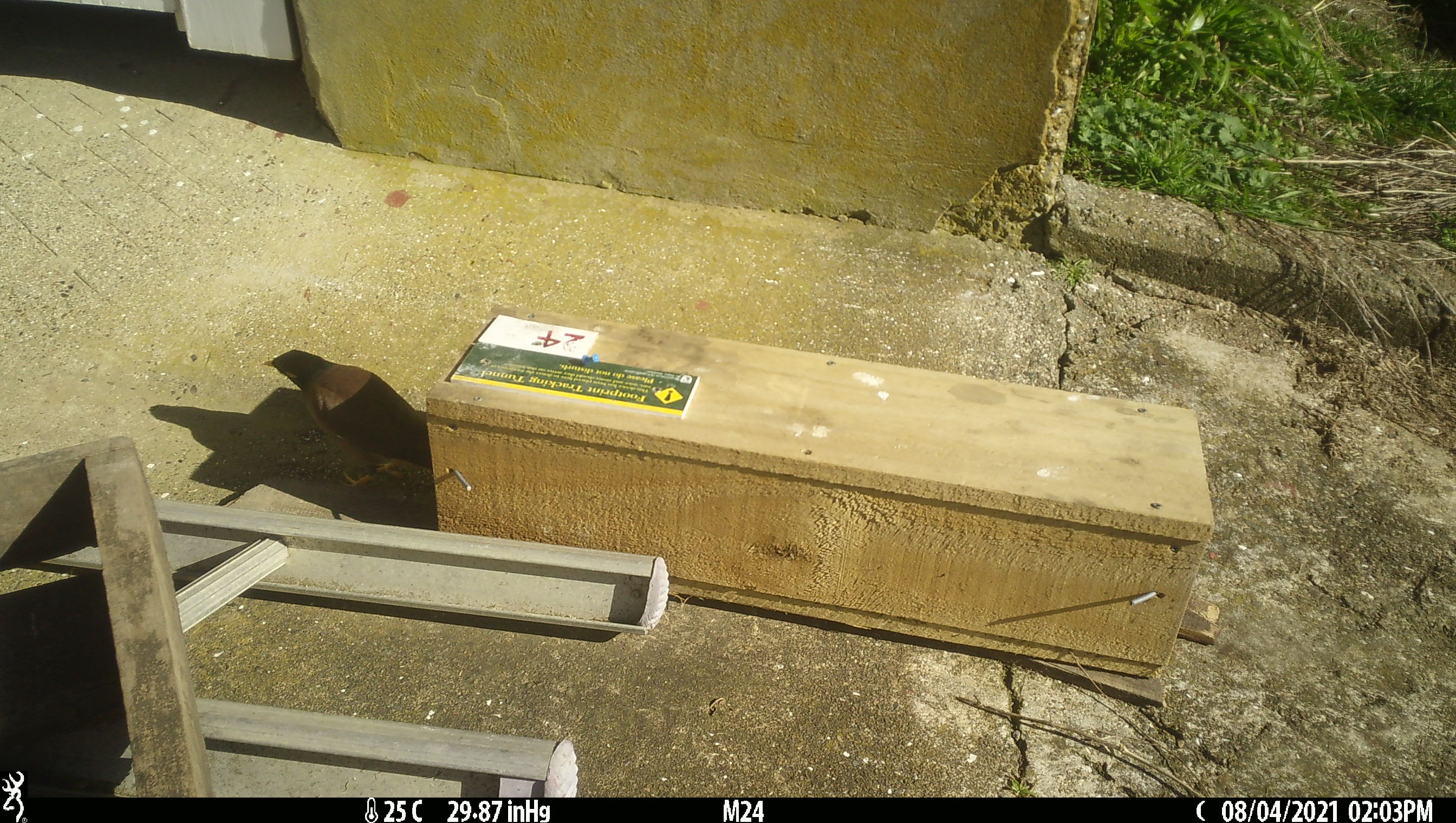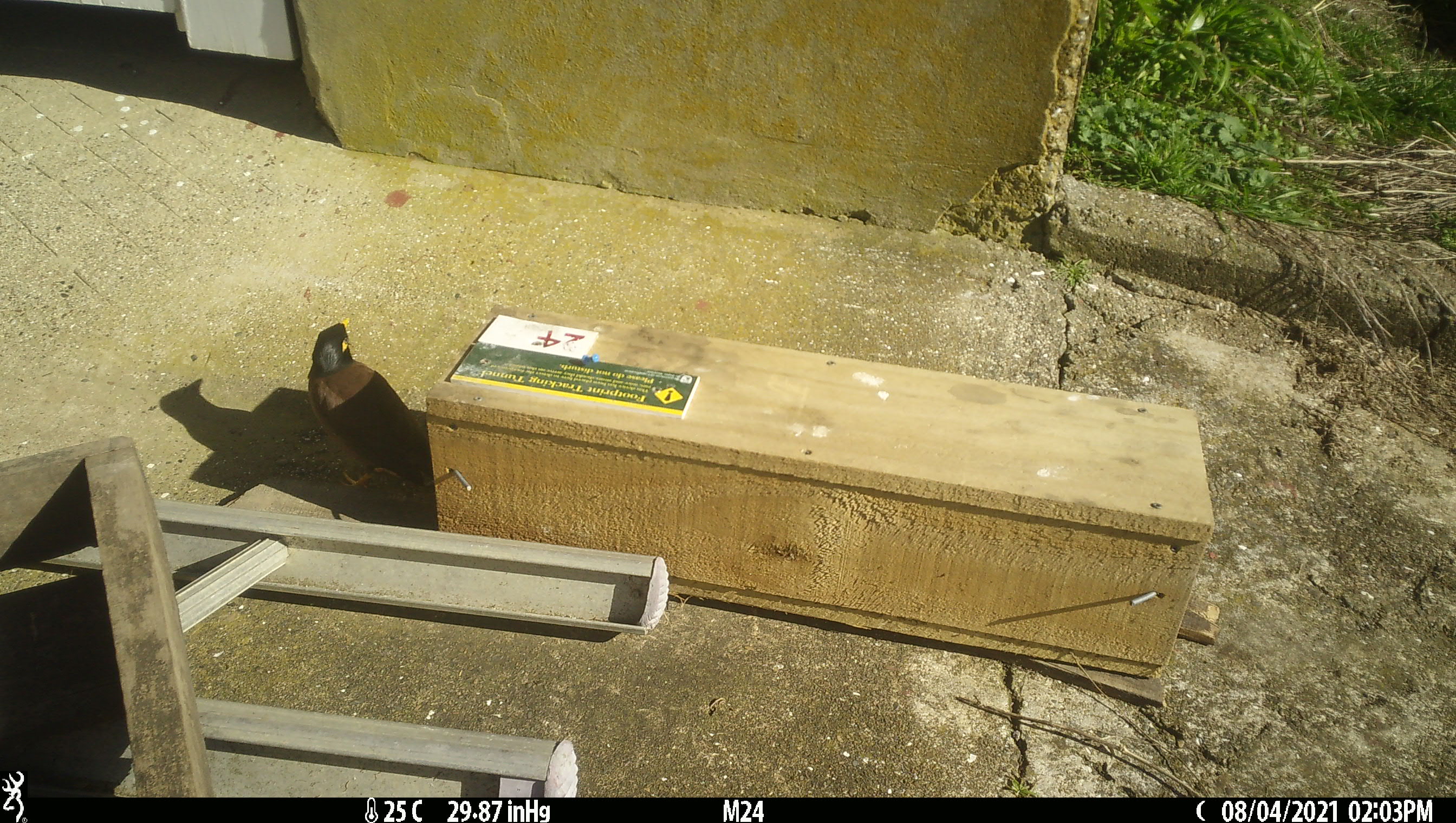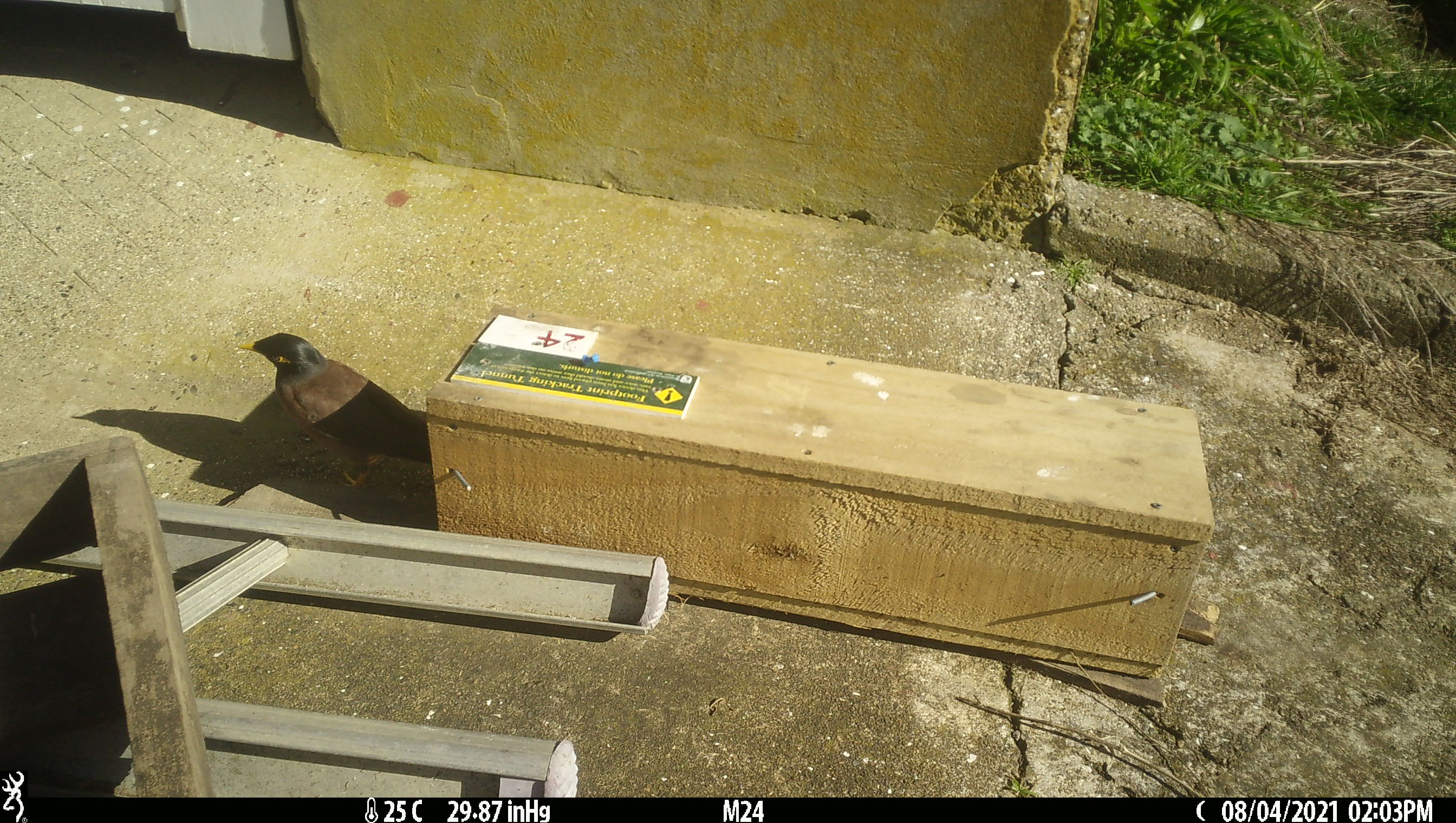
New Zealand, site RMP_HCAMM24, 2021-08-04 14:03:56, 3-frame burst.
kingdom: Animalia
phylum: Chordata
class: Aves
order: Passeriformes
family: Sturnidae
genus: Acridotheres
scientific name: Acridotheres tristis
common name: common myna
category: myna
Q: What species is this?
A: Myna (common myna) (Acridotheres tristis).